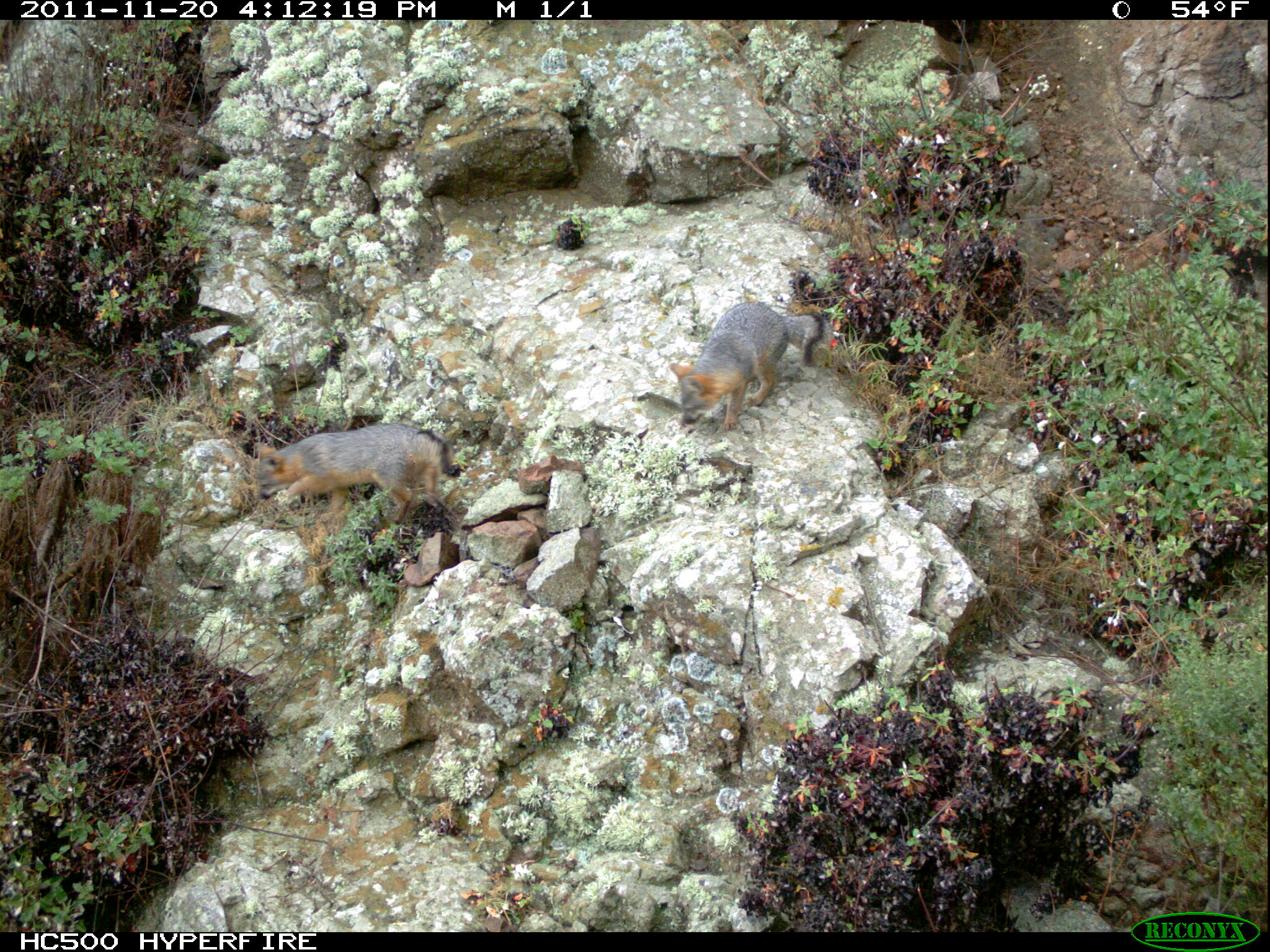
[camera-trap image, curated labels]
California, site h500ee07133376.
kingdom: Animalia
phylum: Chordata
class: Mammalia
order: Carnivora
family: Canidae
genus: Urocyon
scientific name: Urocyon littoralis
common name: island fox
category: fox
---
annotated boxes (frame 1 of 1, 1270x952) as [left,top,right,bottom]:
fox: [668,301,830,431]; [256,422,458,526]